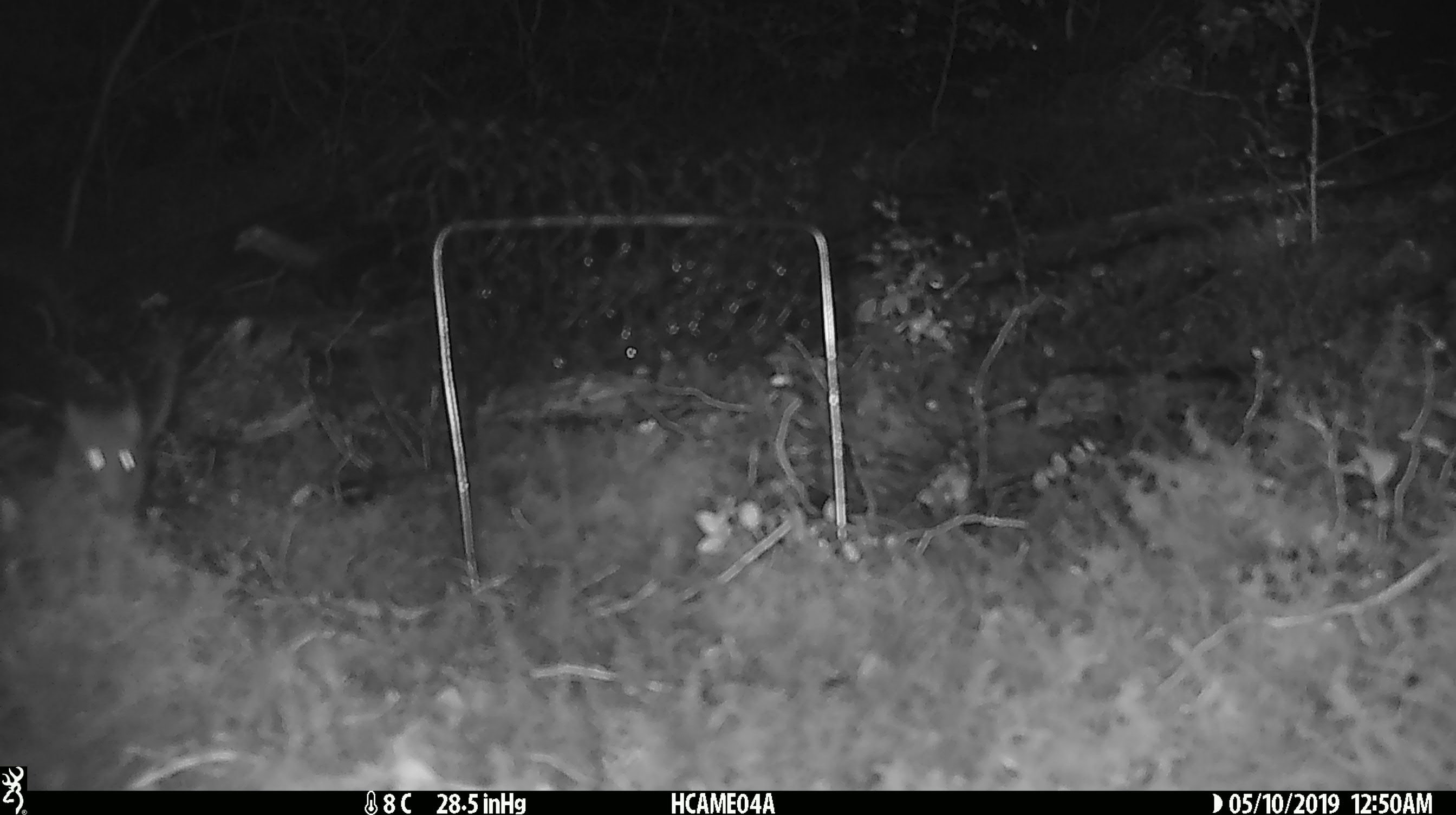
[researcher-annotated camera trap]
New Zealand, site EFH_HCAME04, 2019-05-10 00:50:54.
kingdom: Animalia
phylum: Chordata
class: Mammalia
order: Rodentia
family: Muridae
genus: Mus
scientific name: Mus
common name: mouse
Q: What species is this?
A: Mouse (Mus).